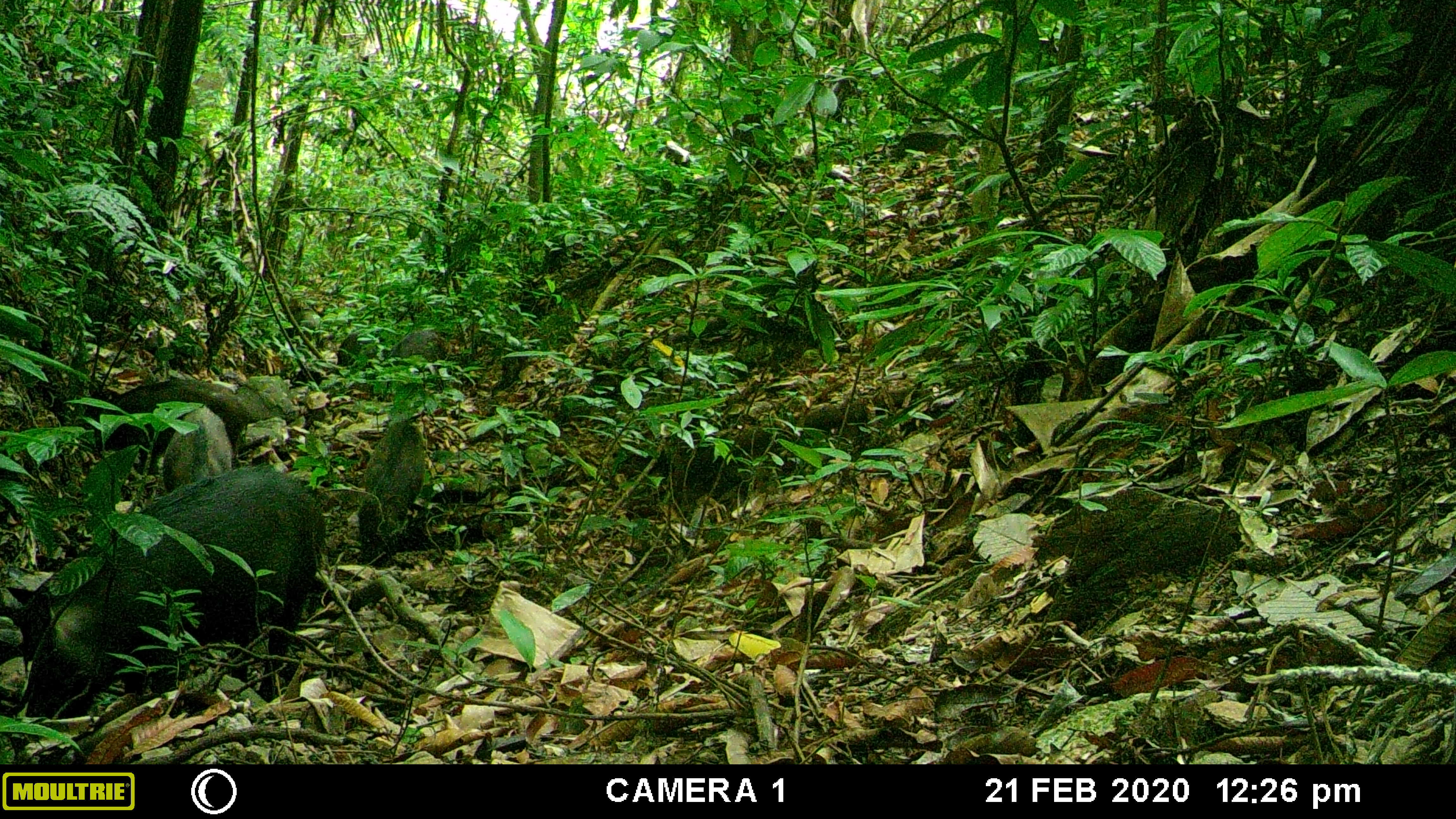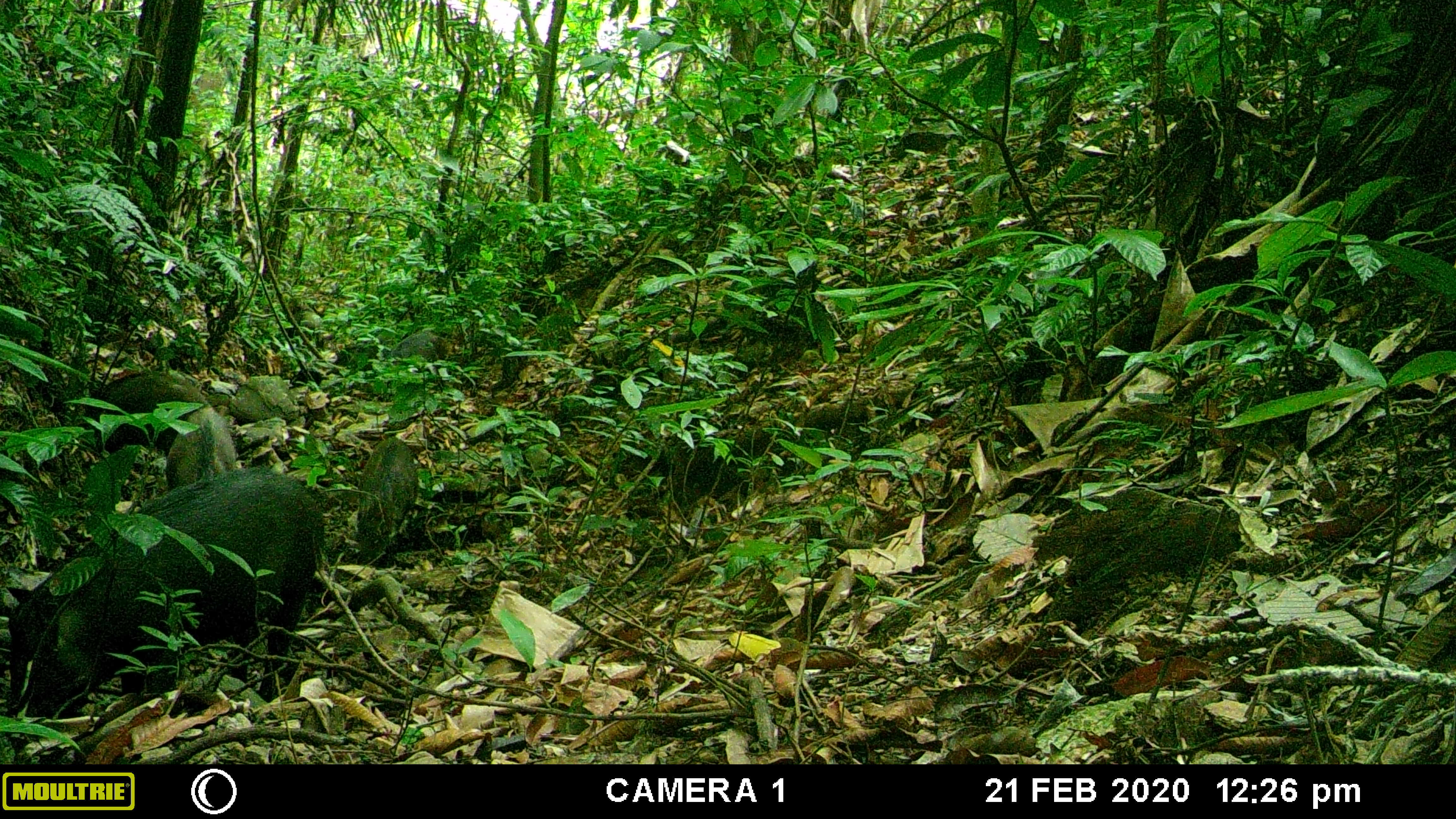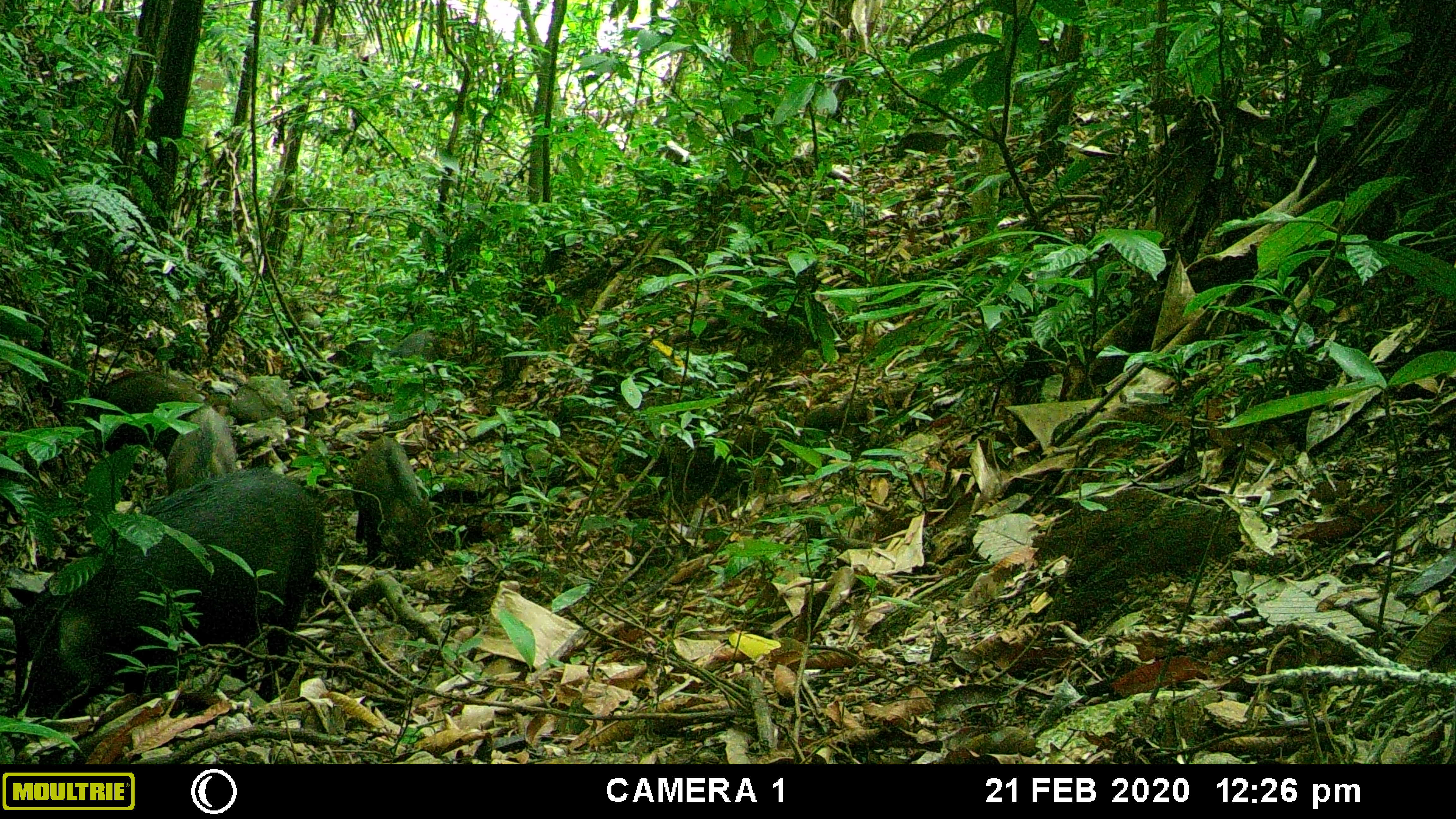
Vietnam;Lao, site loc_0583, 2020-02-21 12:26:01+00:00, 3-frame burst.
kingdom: Animalia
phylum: Chordata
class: Mammalia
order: Artiodactyla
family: Suidae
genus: Sus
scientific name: Sus scrofa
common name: eurasian wild pig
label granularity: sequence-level